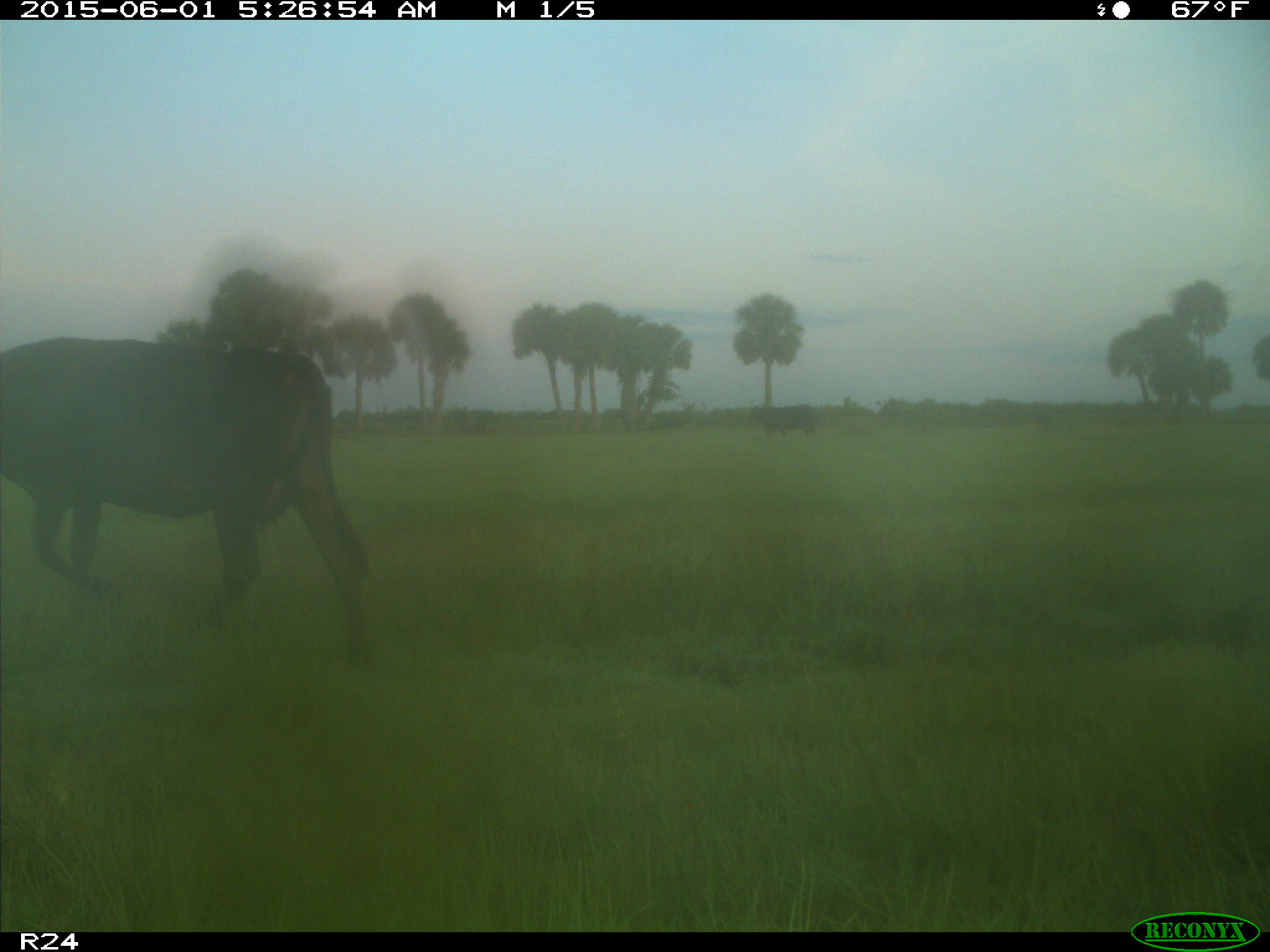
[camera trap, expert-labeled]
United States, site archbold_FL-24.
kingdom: Animalia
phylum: Chordata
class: Mammalia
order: Artiodactyla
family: Bovidae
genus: Bos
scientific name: Bos taurus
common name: domestic cow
Bos taurus (domestic cow).